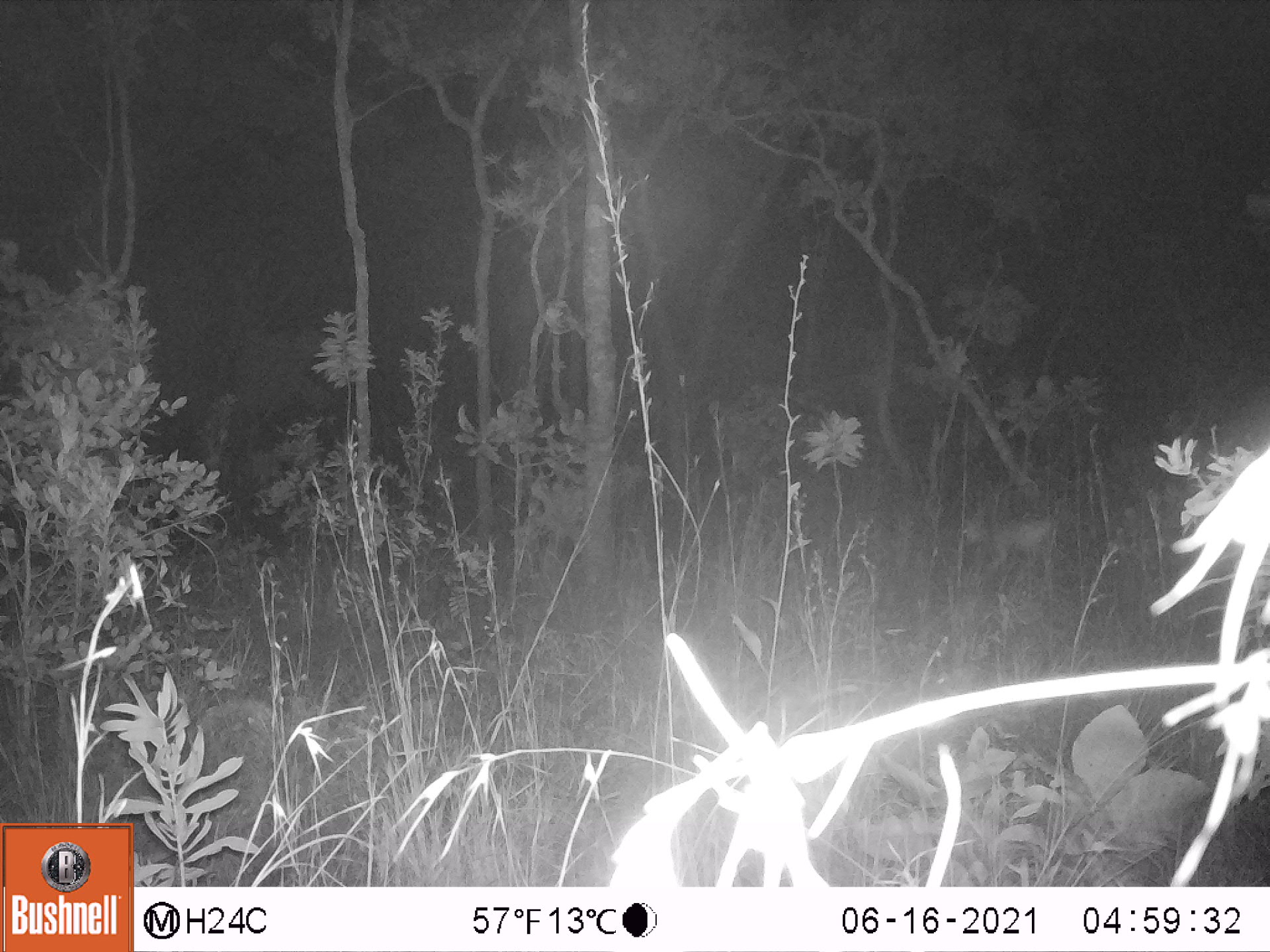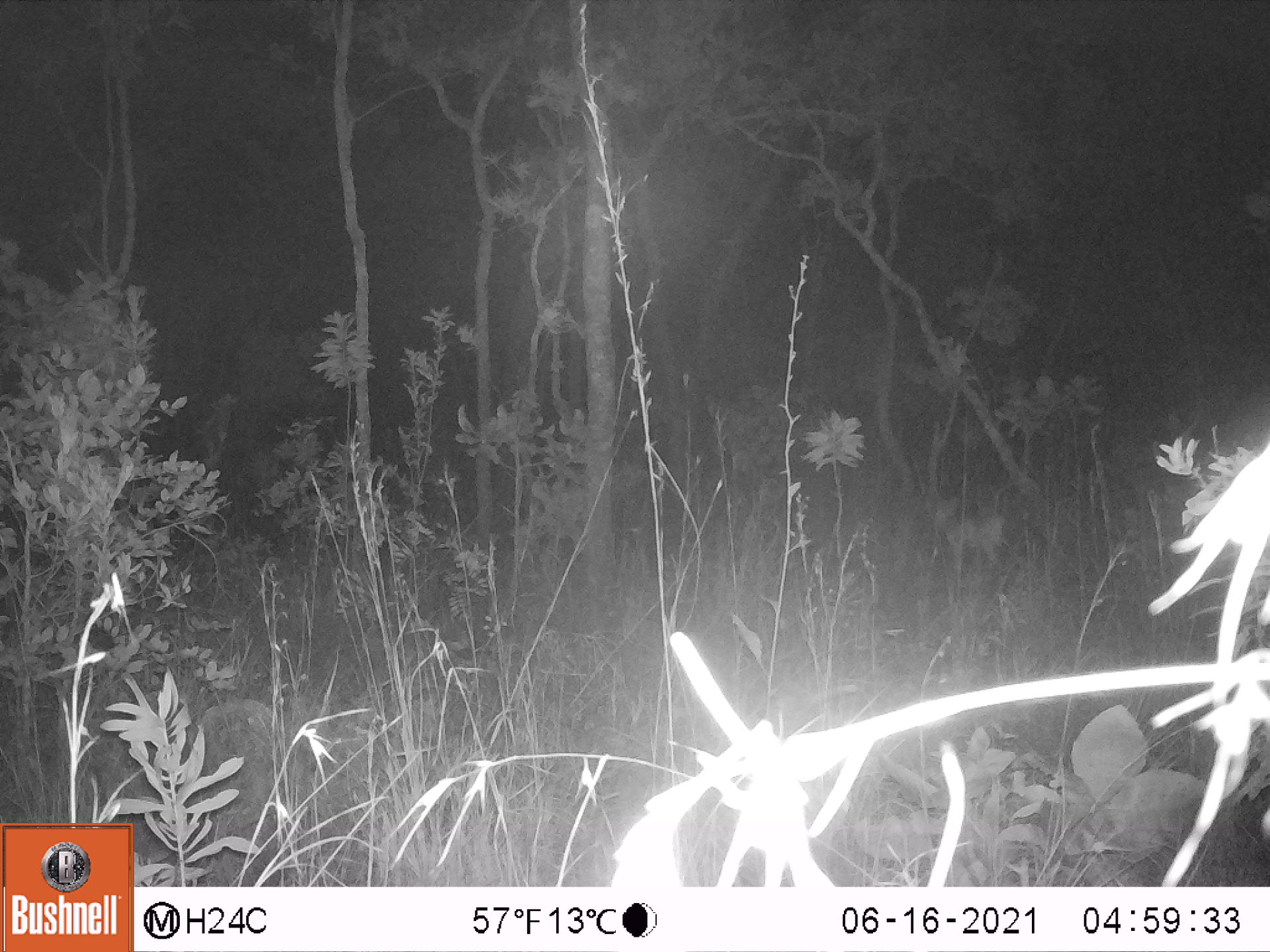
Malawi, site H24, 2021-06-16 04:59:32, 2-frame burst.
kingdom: Animalia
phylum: Chordata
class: Mammalia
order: Artiodactyla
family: Bovidae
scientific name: Antilopinae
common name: small antelope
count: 1